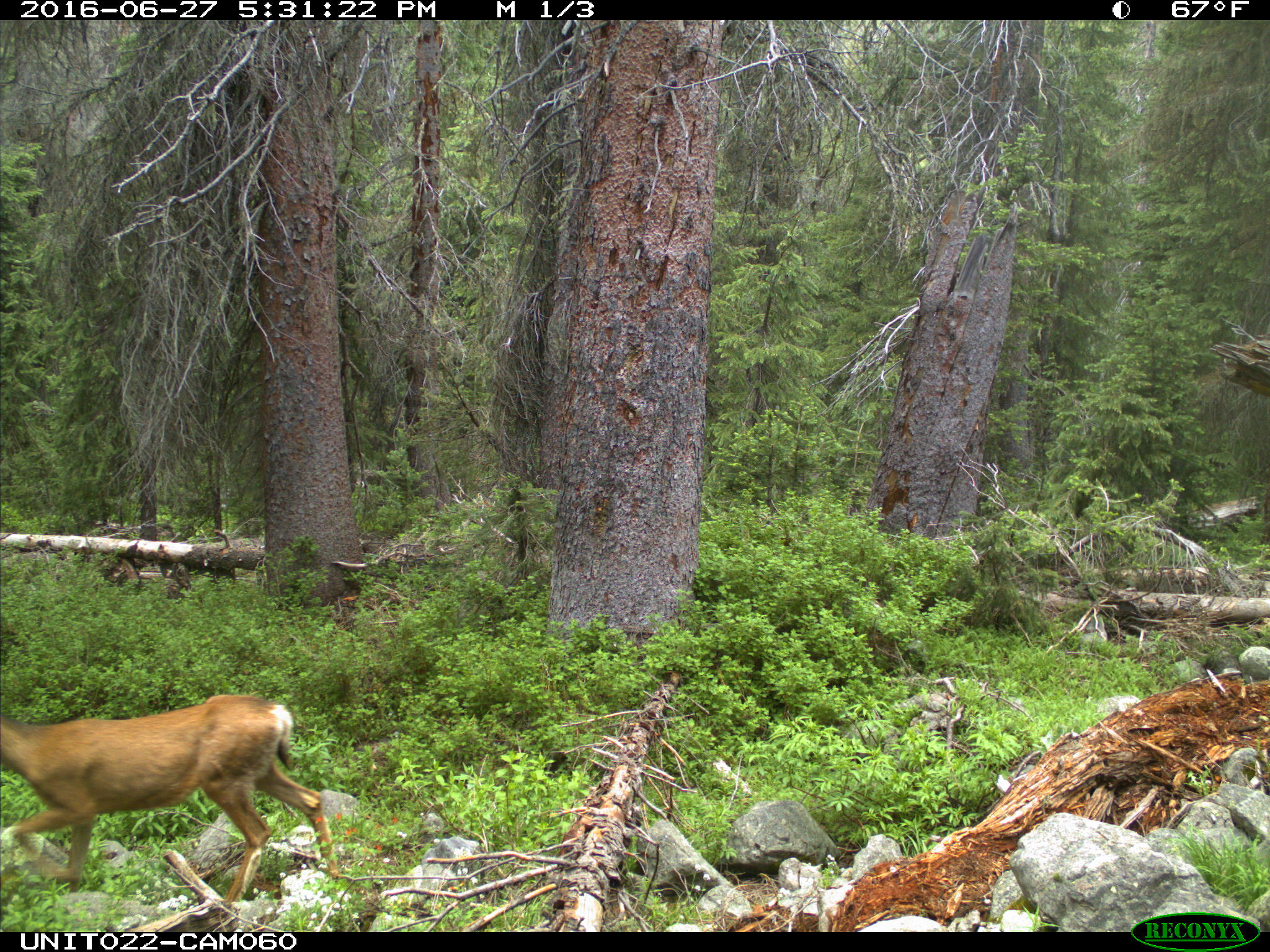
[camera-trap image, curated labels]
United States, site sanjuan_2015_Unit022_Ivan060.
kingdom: Animalia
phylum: Chordata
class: Mammalia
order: Artiodactyla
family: Cervidae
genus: Odocoileus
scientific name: Odocoileus hemionus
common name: mule deer